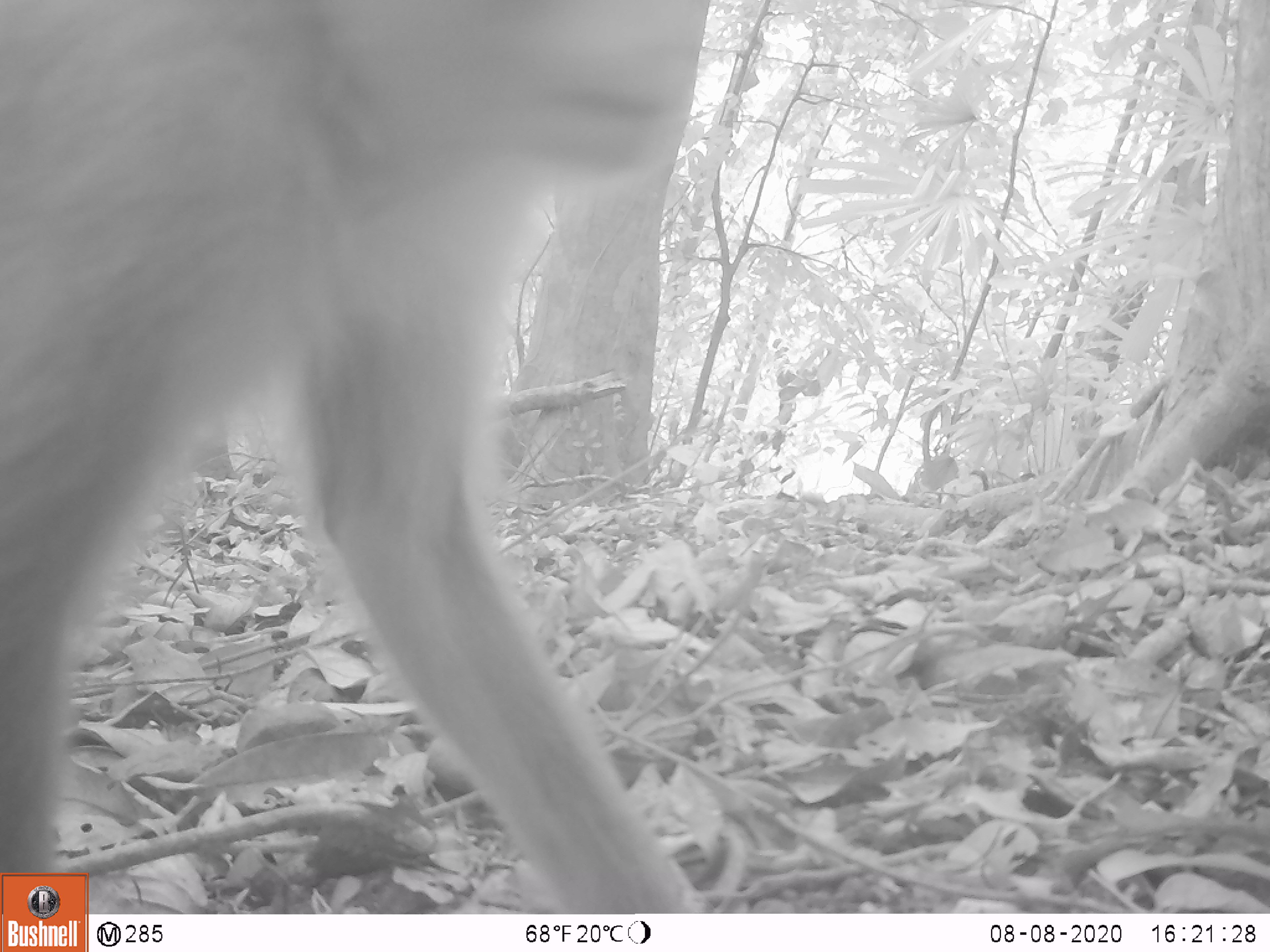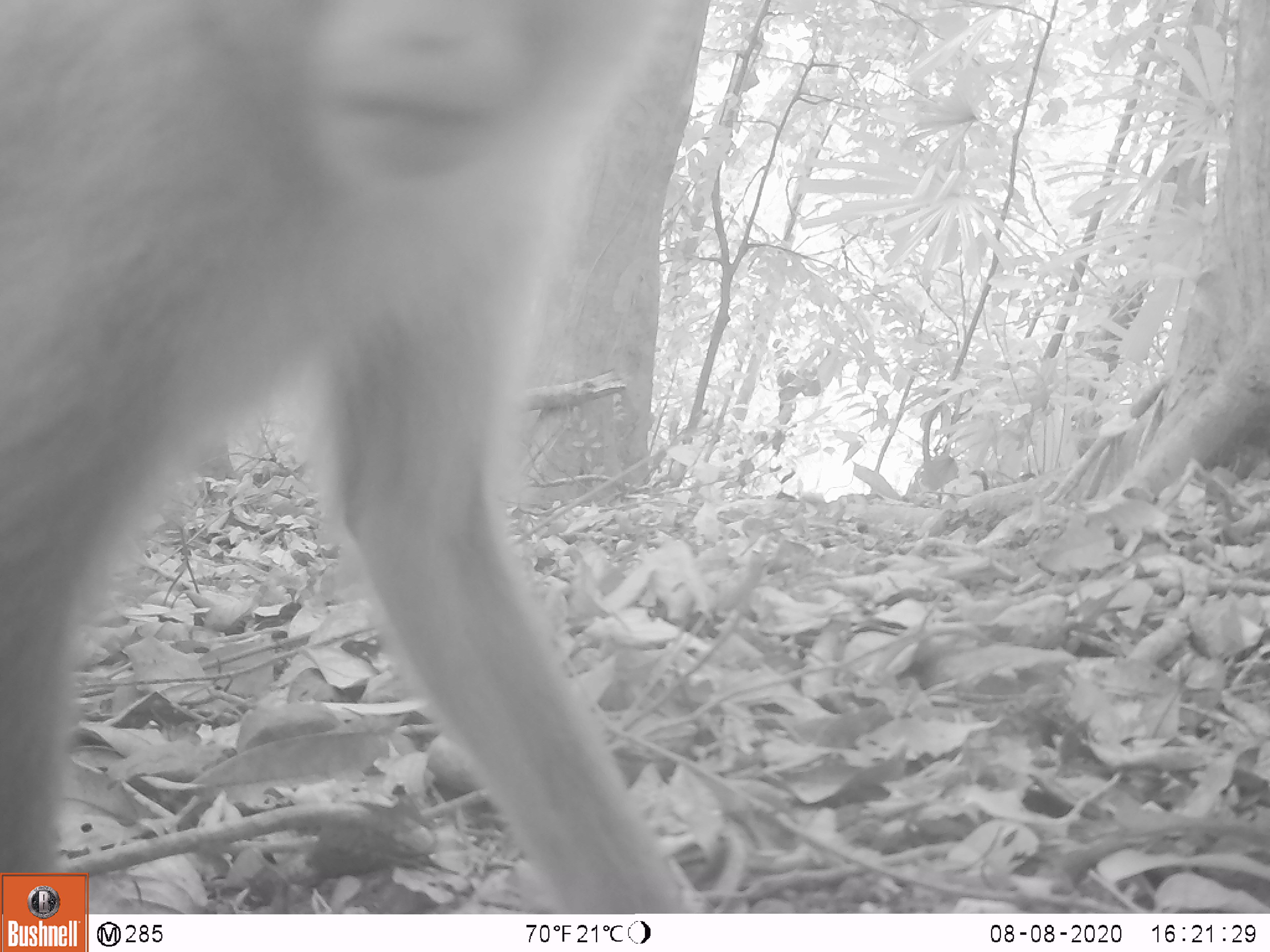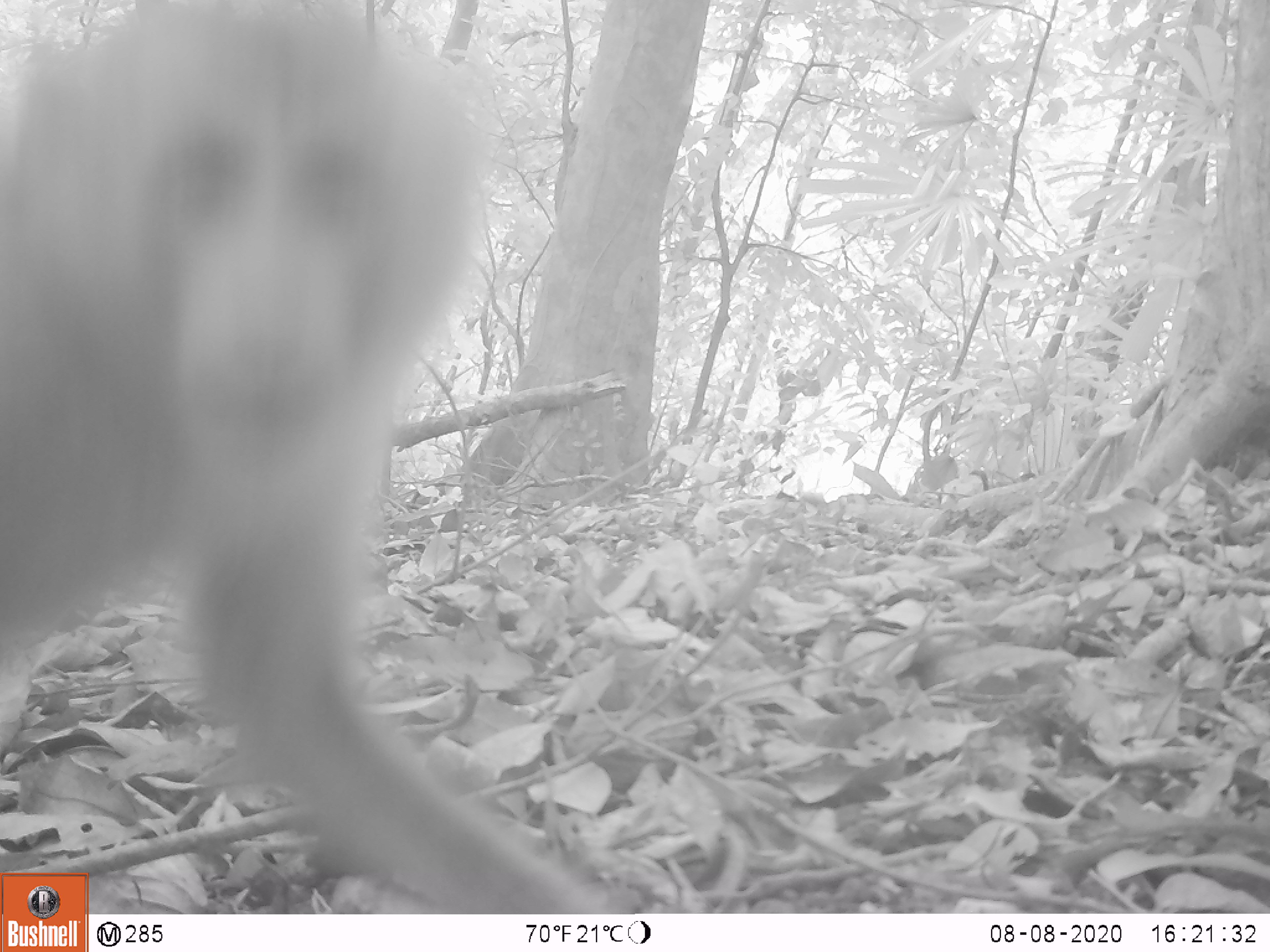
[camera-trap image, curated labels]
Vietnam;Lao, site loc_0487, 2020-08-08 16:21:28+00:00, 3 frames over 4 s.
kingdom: Animalia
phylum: Chordata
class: Mammalia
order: Primates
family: Cercopithecidae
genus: Macaca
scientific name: Macaca nemestrina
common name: pig-tailed macaque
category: pig tailed macaque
Pig tailed macaque (pig-tailed macaque) (Macaca nemestrina). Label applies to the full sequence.